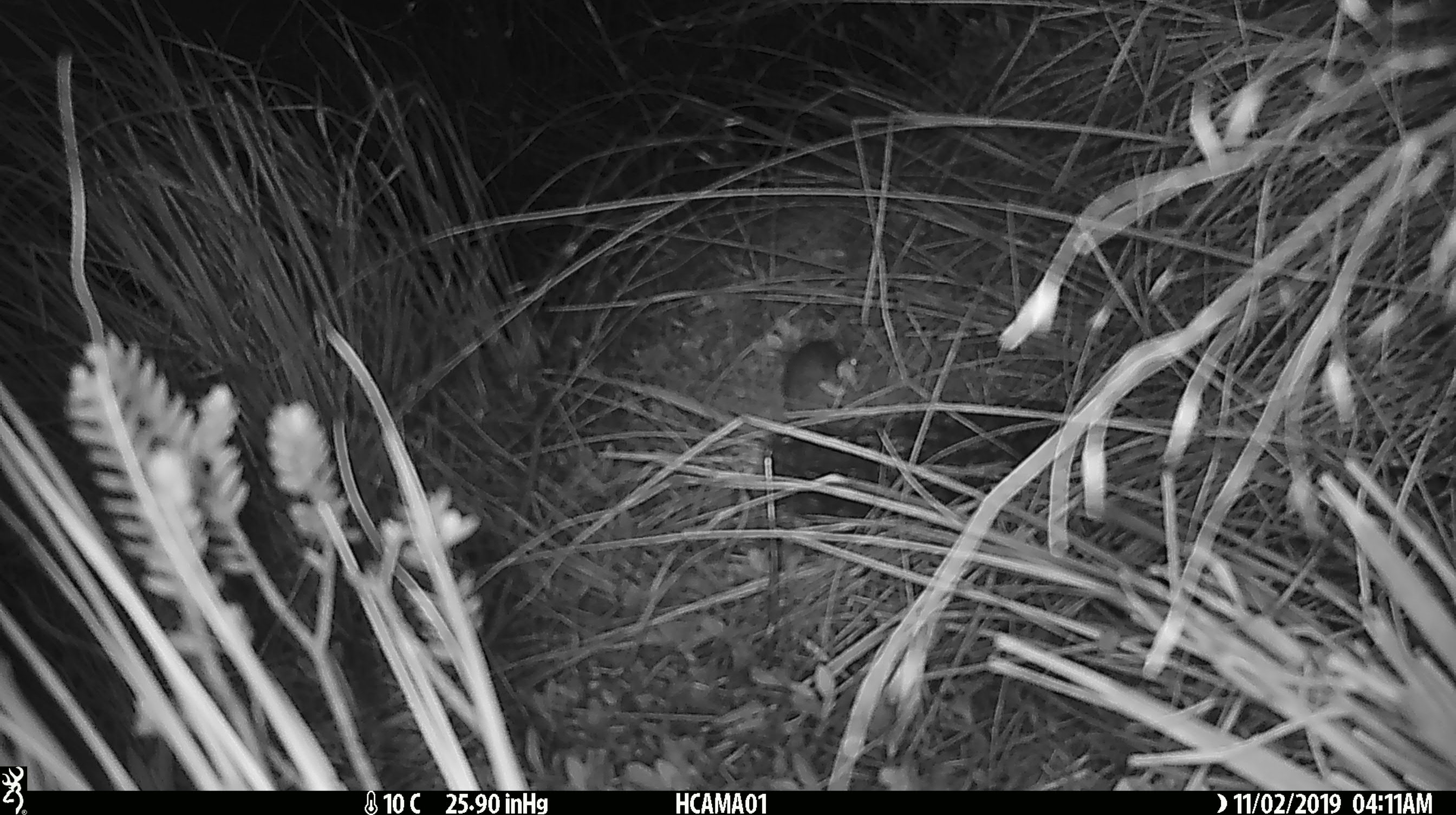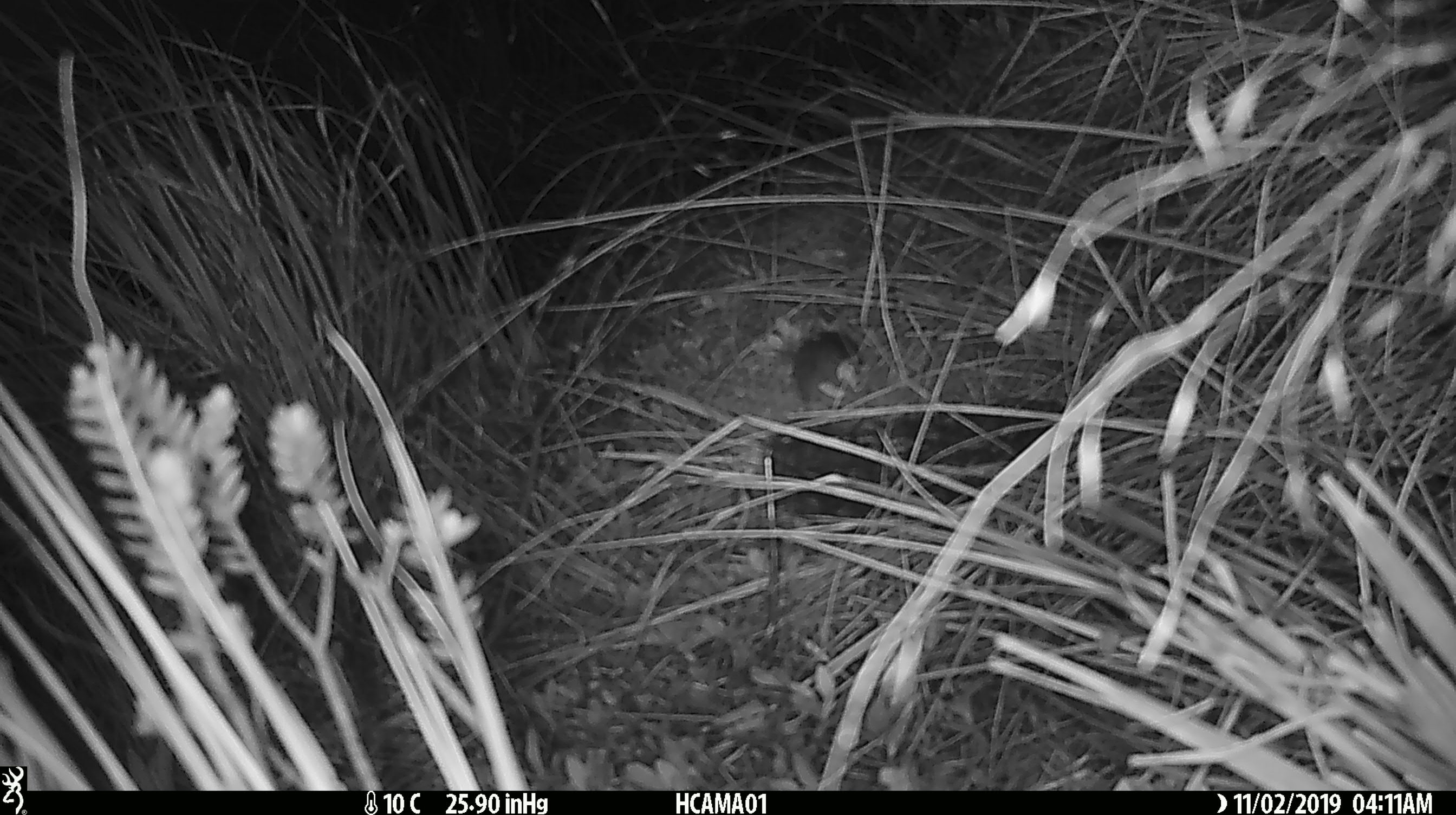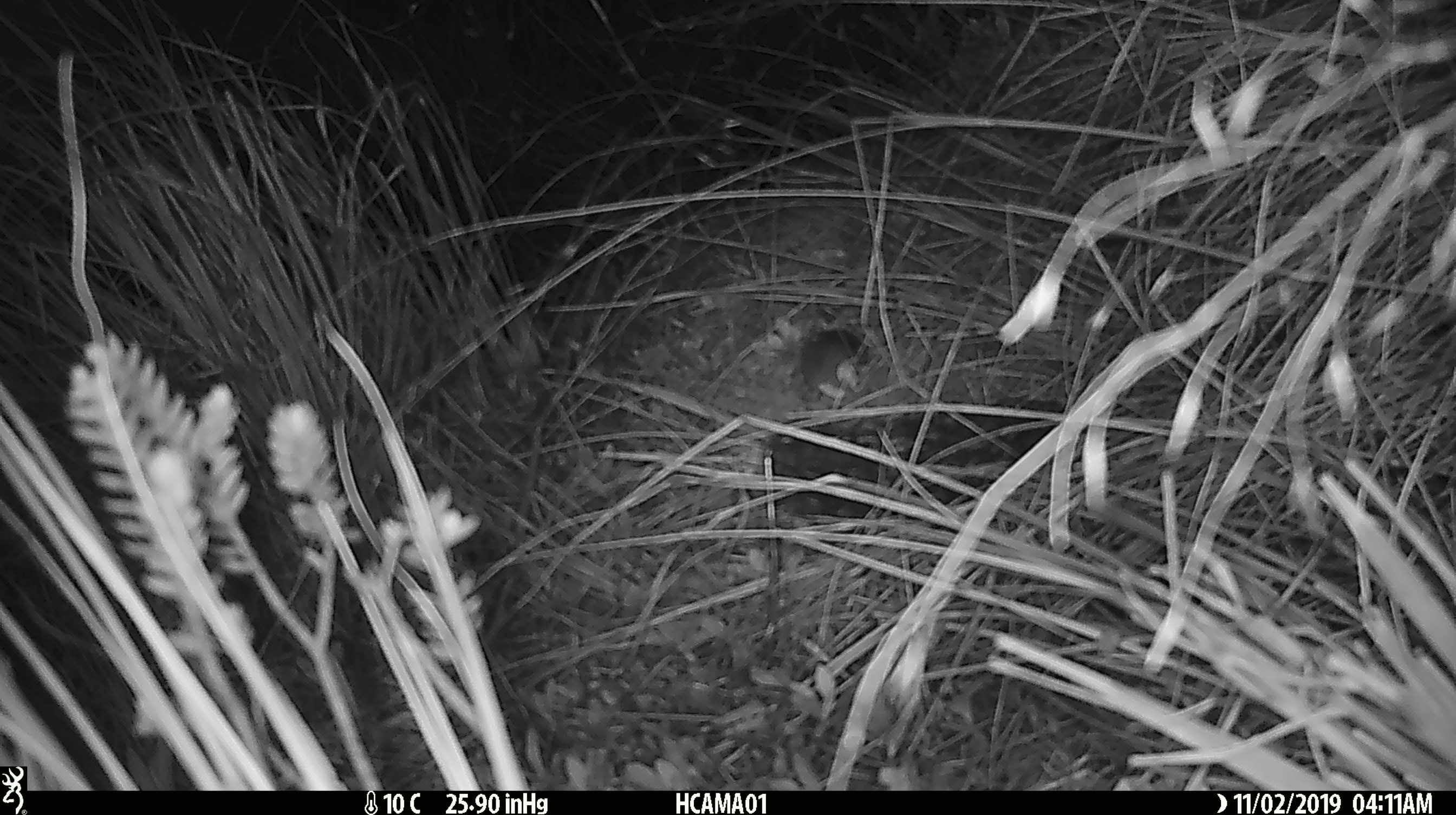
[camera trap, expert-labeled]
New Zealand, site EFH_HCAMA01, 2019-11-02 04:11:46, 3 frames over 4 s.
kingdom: Animalia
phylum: Chordata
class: Mammalia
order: Rodentia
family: Muridae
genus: Mus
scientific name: Mus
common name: mouse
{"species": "mouse (Mus)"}